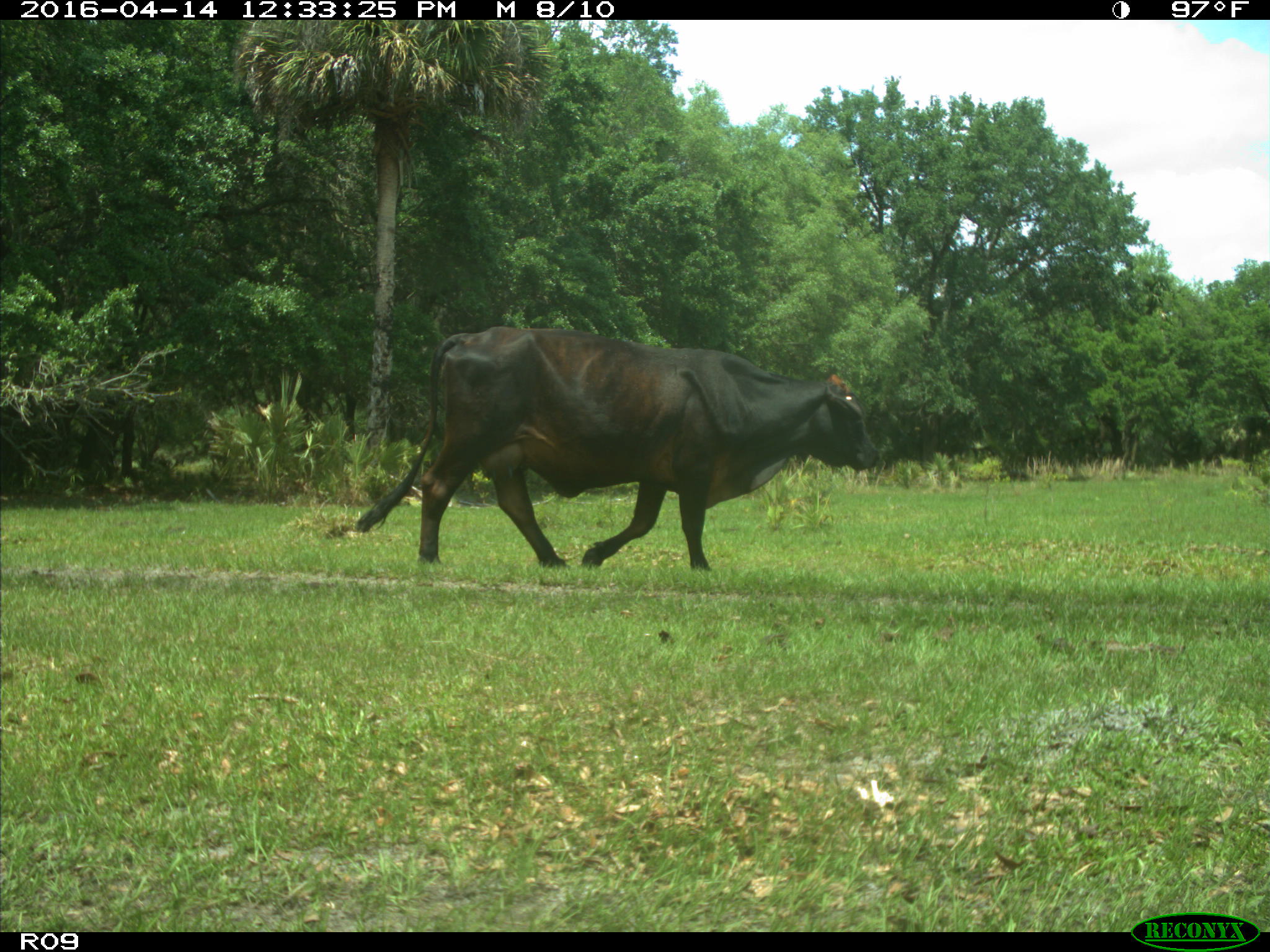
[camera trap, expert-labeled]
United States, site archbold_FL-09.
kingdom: Animalia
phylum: Chordata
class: Mammalia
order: Artiodactyla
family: Bovidae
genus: Bos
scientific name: Bos taurus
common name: domestic cow